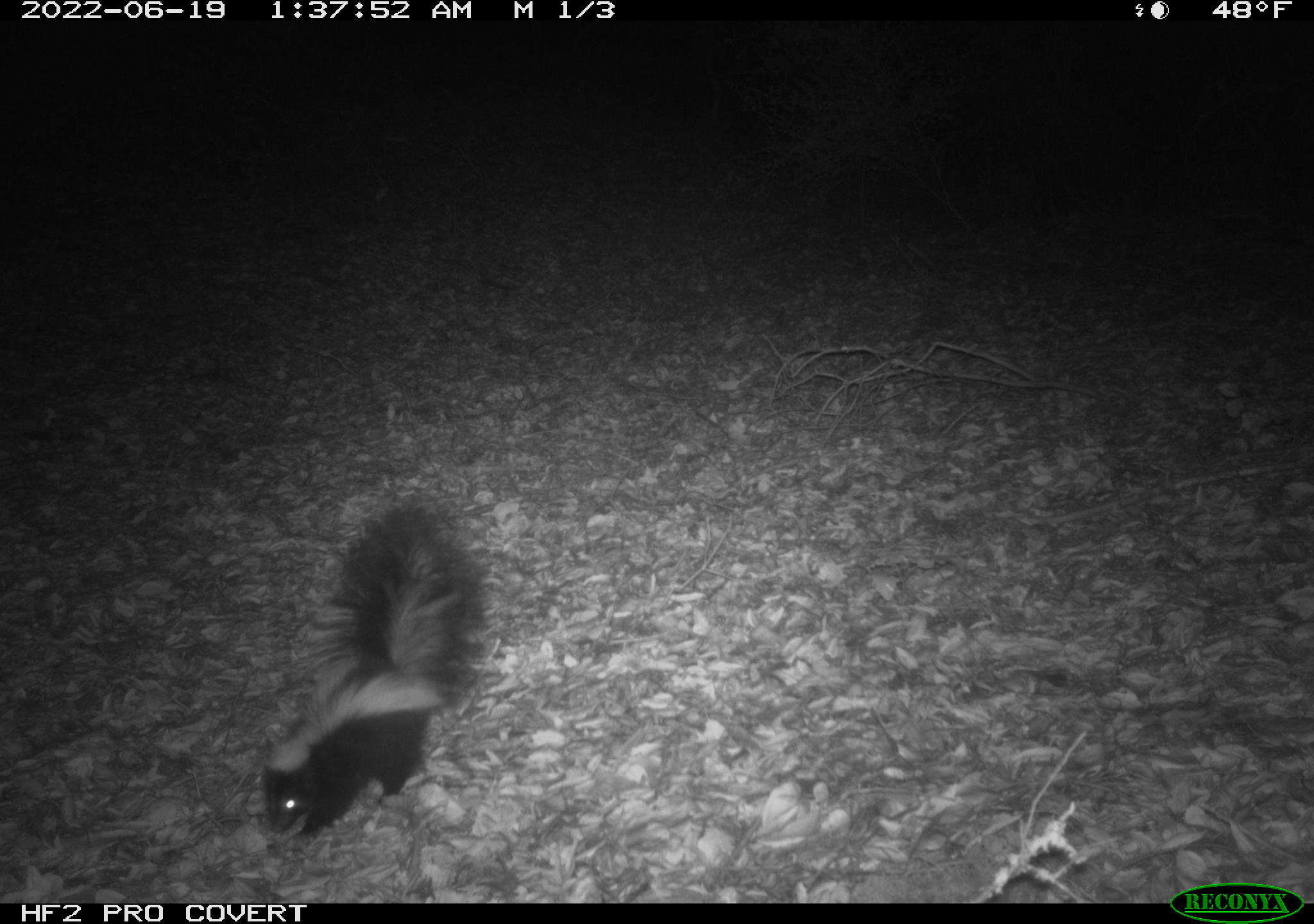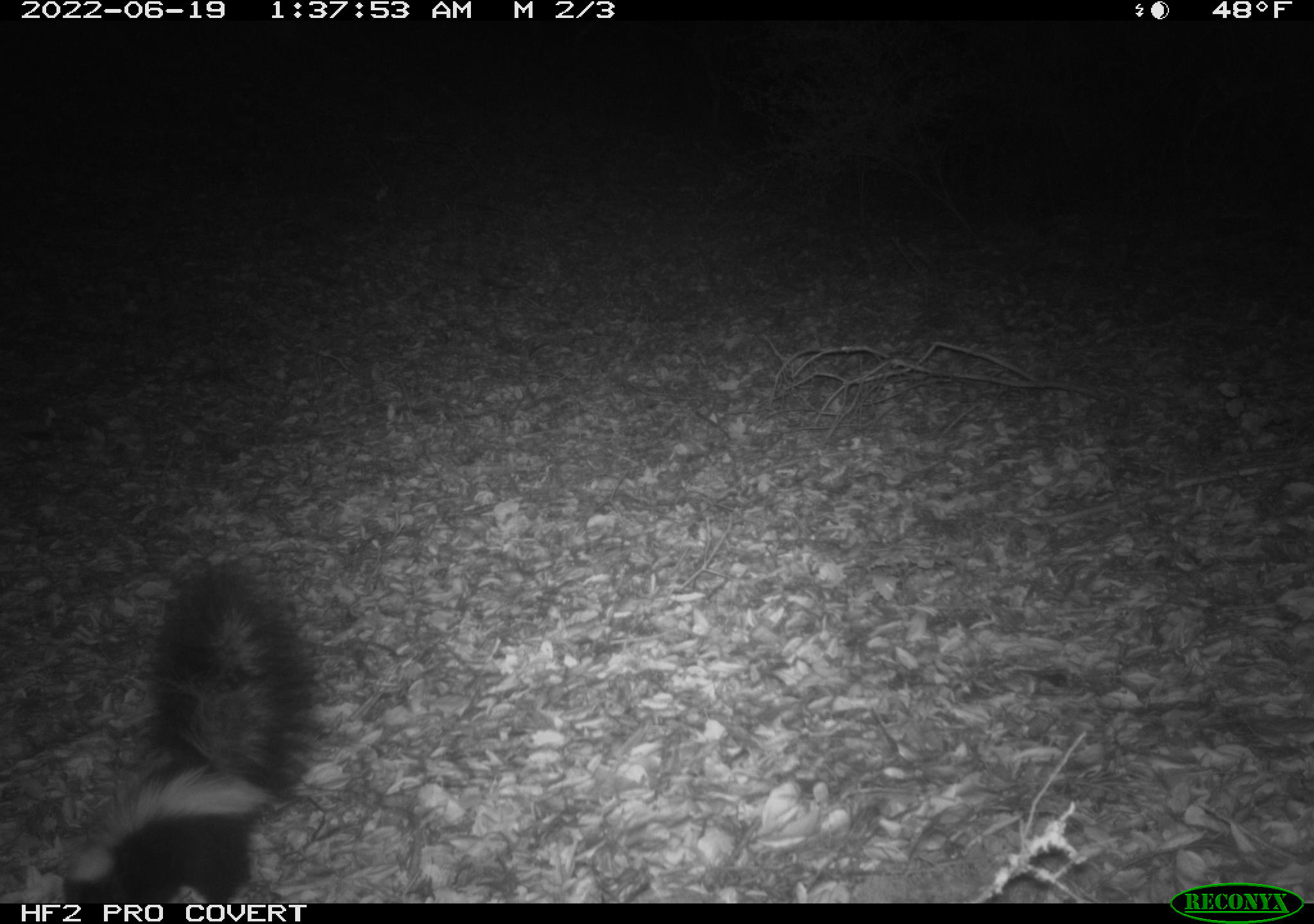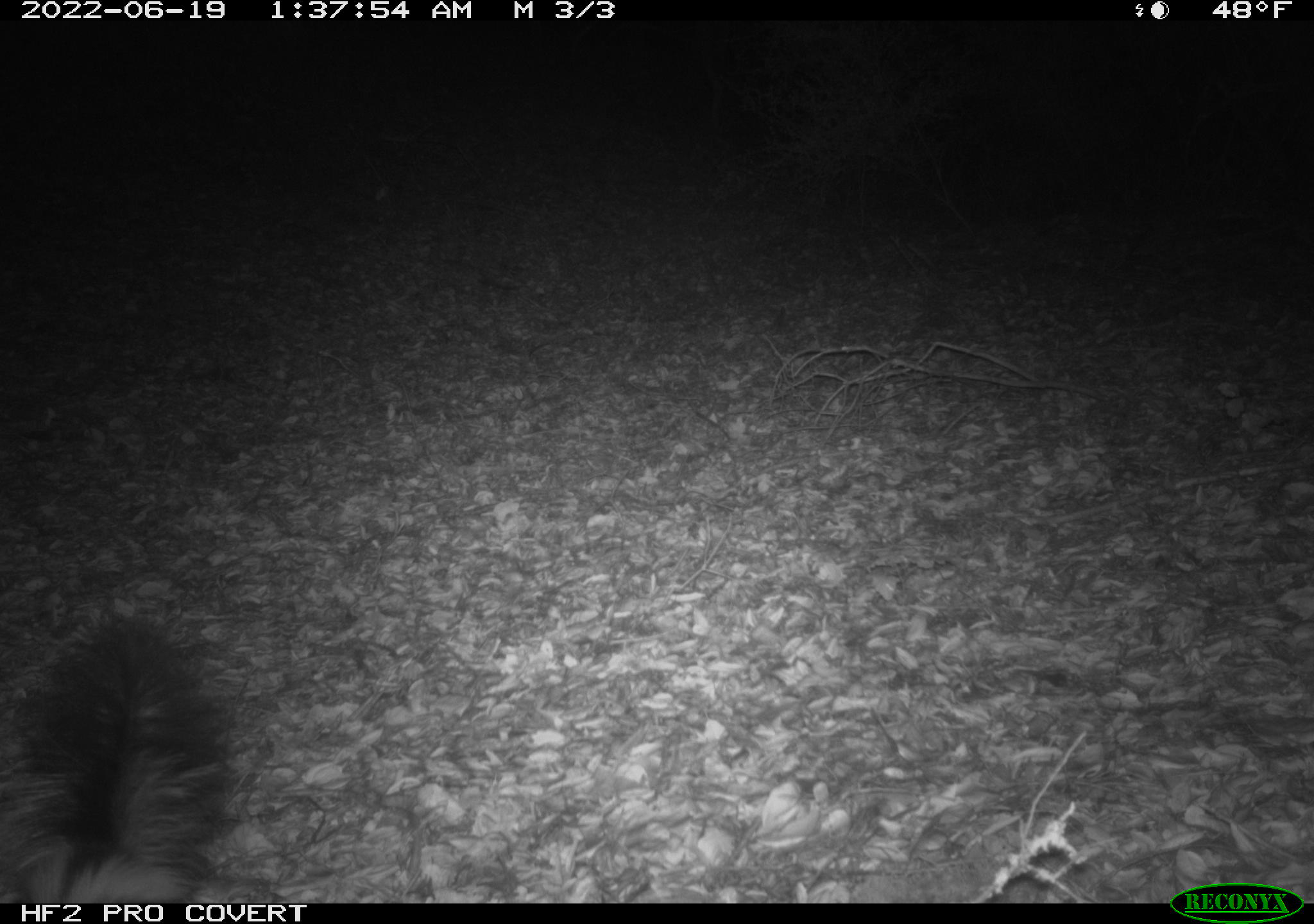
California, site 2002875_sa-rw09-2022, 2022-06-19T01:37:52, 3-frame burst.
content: unidentified animal